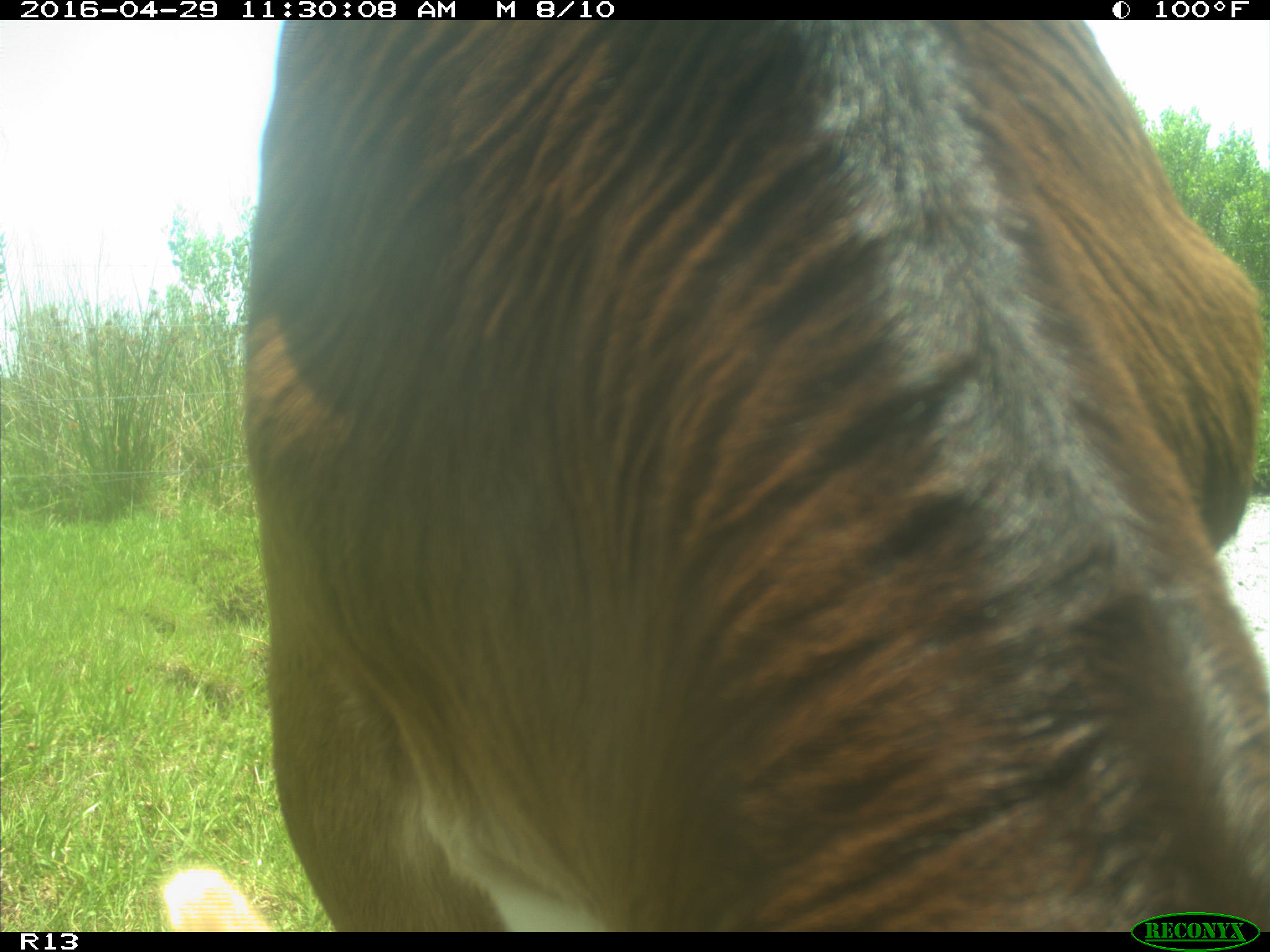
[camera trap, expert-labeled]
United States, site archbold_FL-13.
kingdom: Animalia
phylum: Chordata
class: Mammalia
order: Artiodactyla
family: Bovidae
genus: Bos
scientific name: Bos taurus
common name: domestic cow